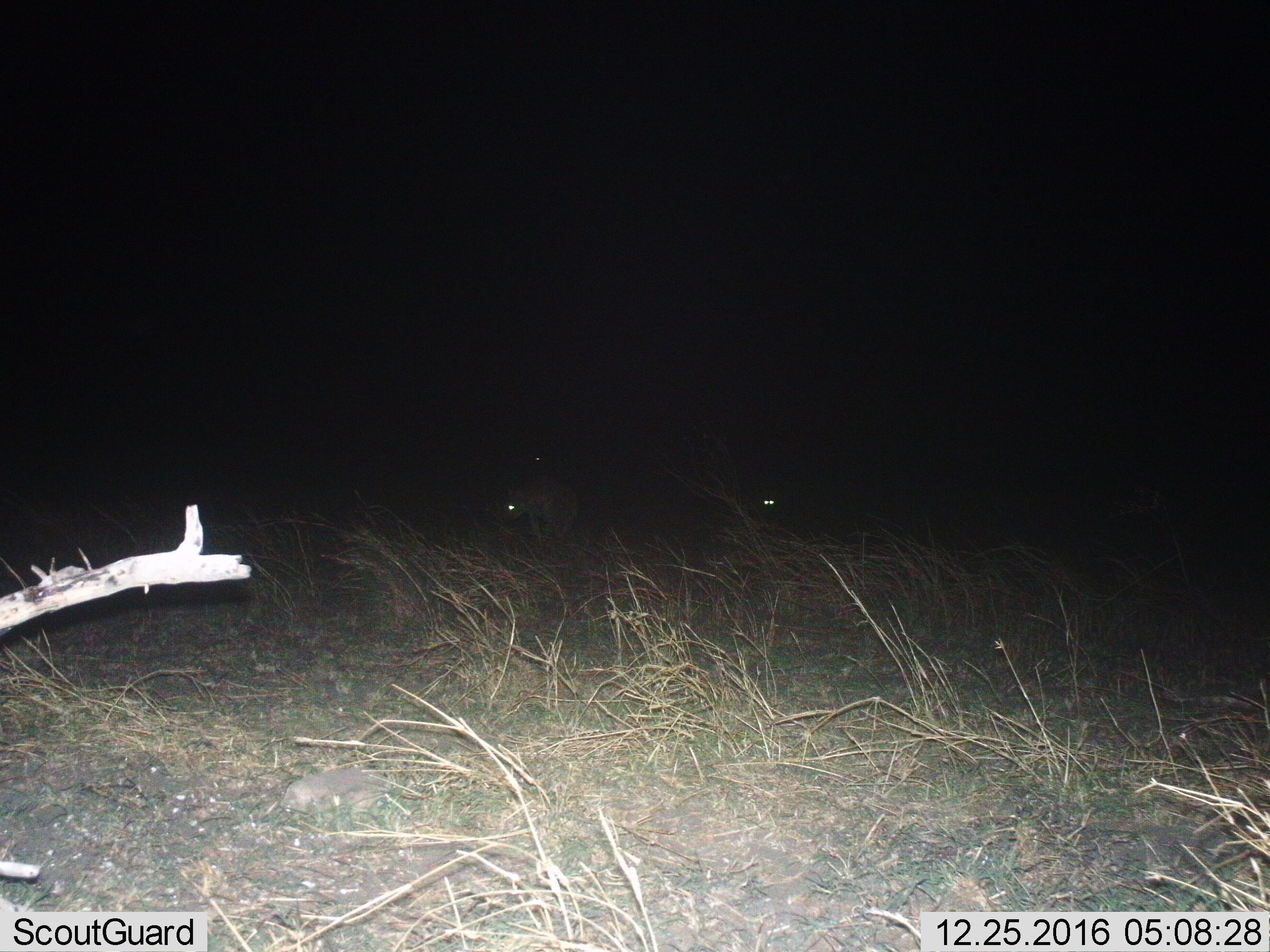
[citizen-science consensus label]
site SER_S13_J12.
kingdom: Animalia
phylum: Chordata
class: Mammalia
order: Carnivora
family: Hyaenidae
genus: Crocuta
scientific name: Crocuta crocuta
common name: spotted hyena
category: hyenaspotted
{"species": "hyenaspotted (spotted hyena) (Crocuta crocuta)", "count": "2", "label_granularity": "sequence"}